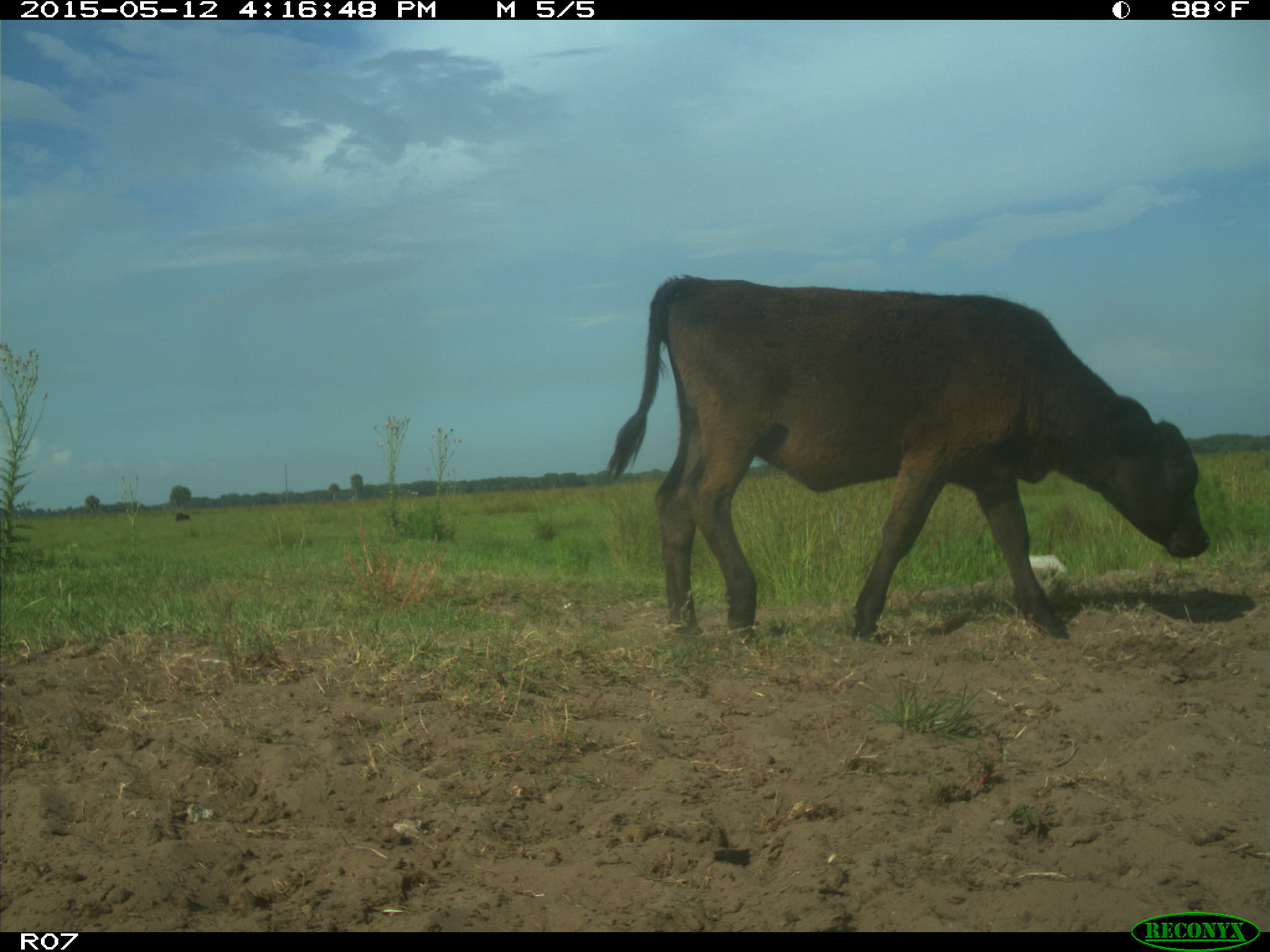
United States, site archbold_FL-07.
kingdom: Animalia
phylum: Chordata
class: Mammalia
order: Artiodactyla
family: Bovidae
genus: Bos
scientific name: Bos taurus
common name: domestic cow